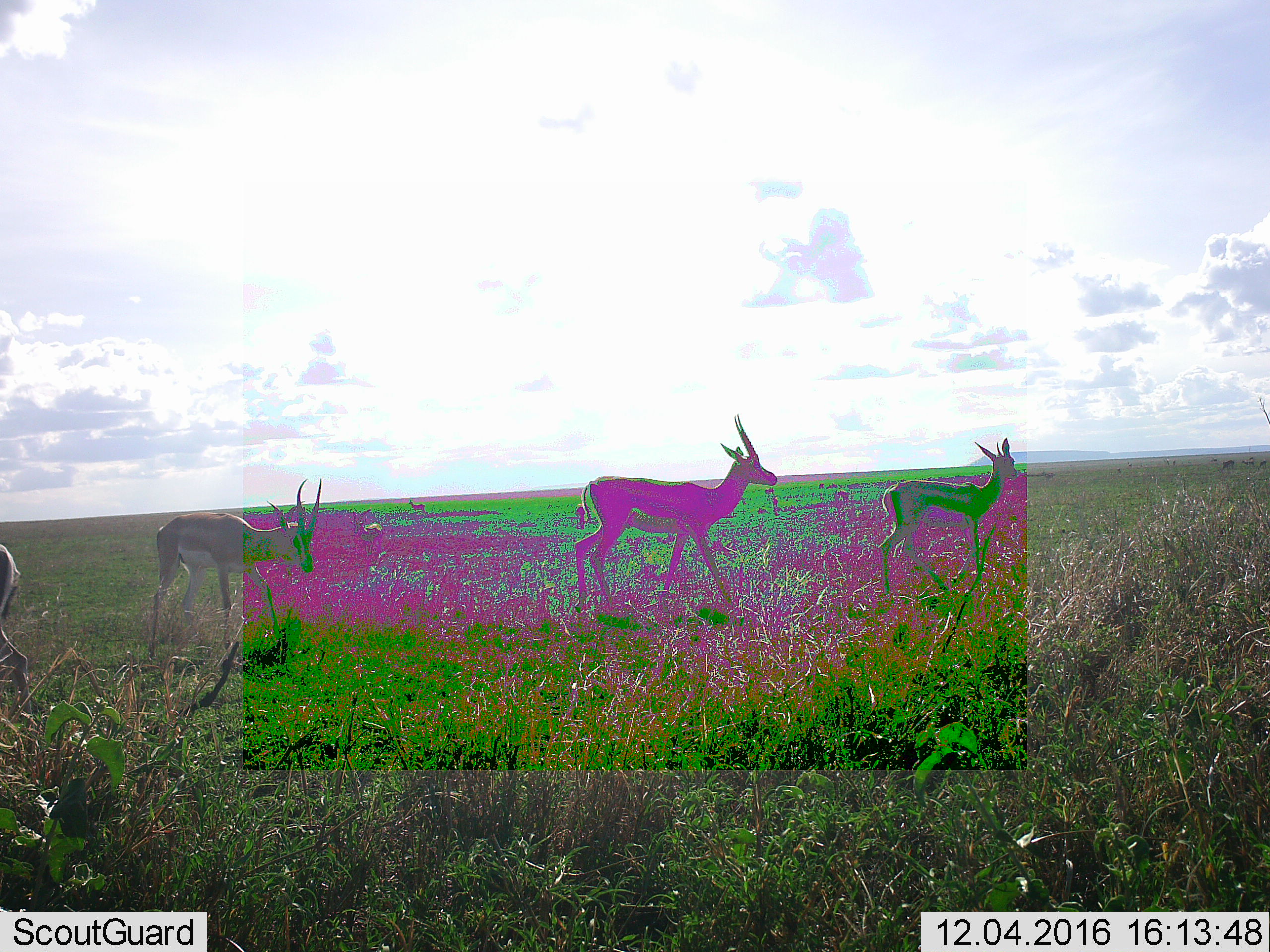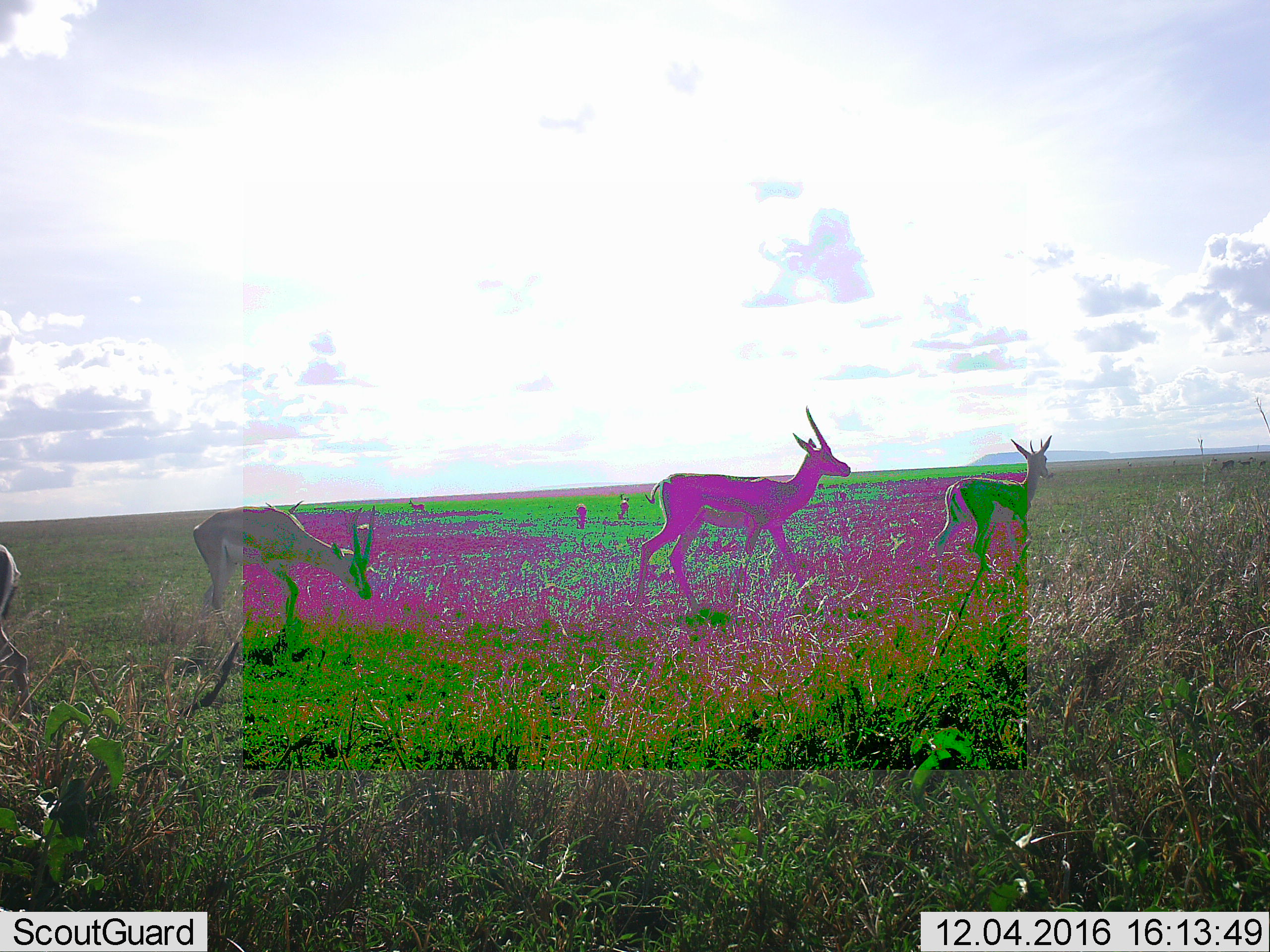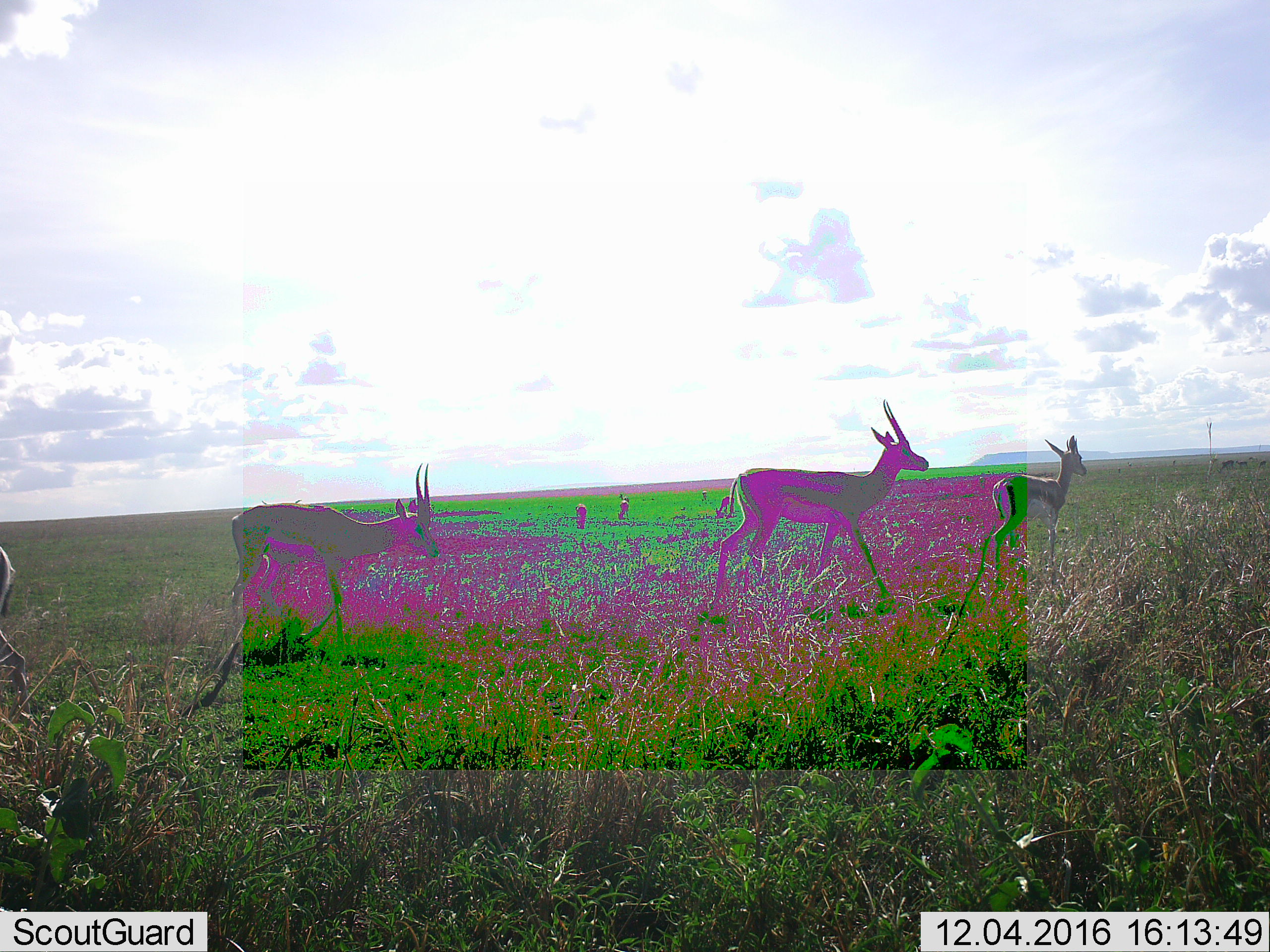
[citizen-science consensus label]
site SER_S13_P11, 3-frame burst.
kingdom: Animalia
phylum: Chordata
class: Mammalia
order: Artiodactyla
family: Bovidae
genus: Eudorcas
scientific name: Eudorcas thomsonii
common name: thomson's gazelle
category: gazellethomsons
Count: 11-50.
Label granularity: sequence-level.